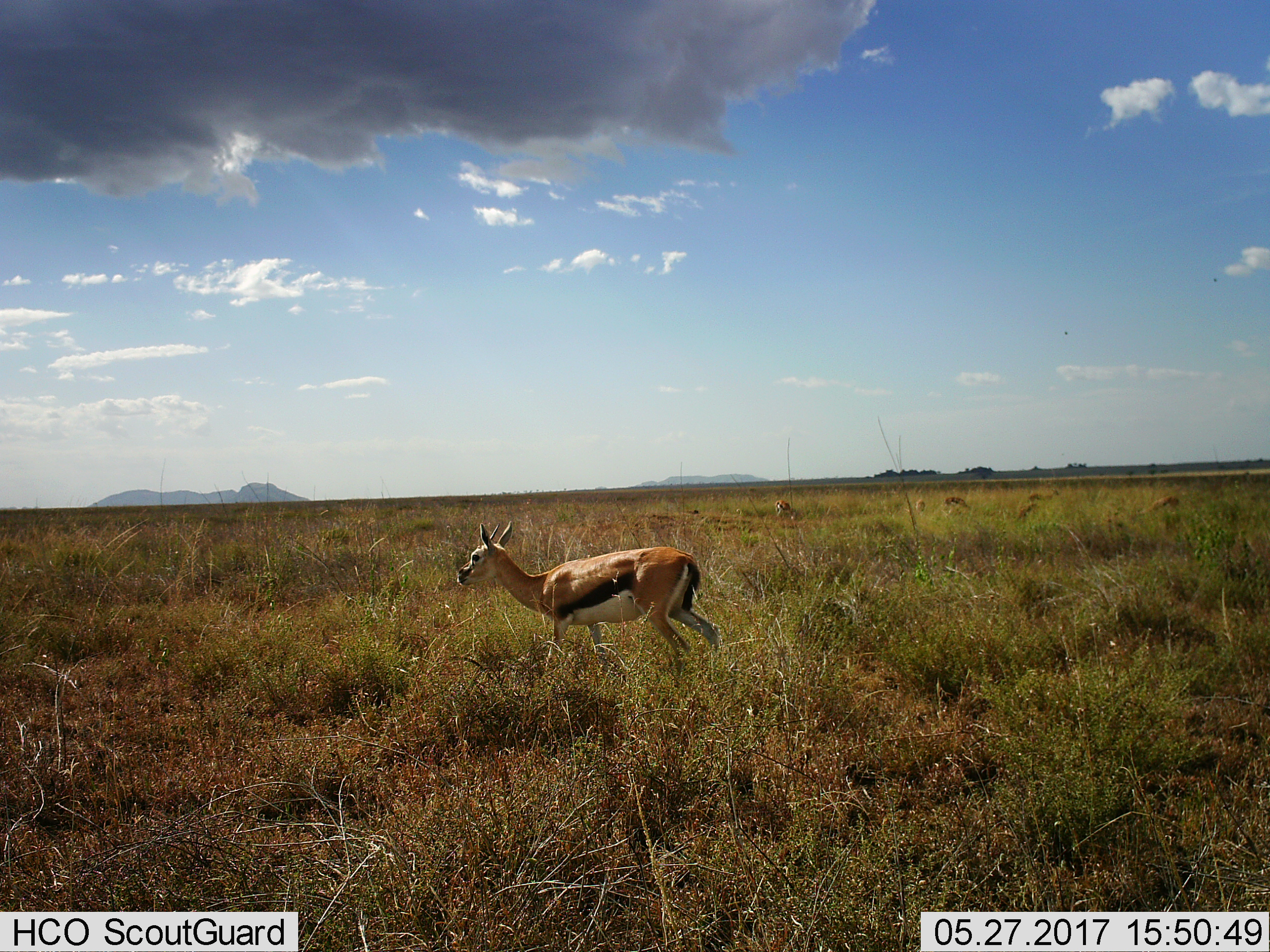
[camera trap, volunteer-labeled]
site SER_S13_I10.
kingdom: Animalia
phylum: Chordata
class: Mammalia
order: Artiodactyla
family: Bovidae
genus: Eudorcas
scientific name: Eudorcas thomsonii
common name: thomson's gazelle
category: gazellethomsons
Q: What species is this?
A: Gazellethomsons (thomson's gazelle) (Eudorcas thomsonii).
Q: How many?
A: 2.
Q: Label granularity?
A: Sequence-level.